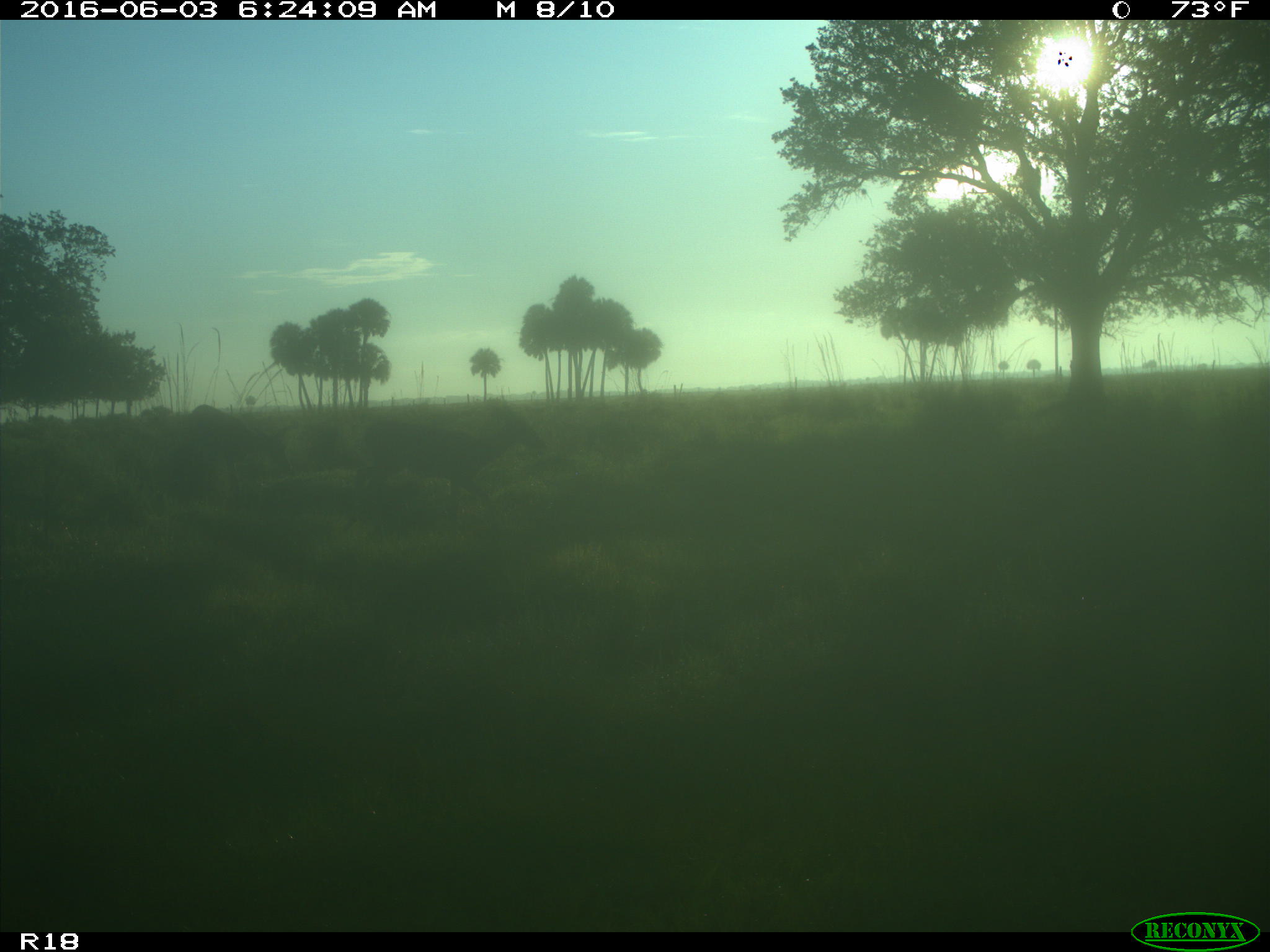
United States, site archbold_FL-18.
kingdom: Animalia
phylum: Chordata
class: Mammalia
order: Artiodactyla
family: Cervidae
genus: Odocoileus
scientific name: Odocoileus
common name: deer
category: unidentified deer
Unidentified deer (deer) (Odocoileus).